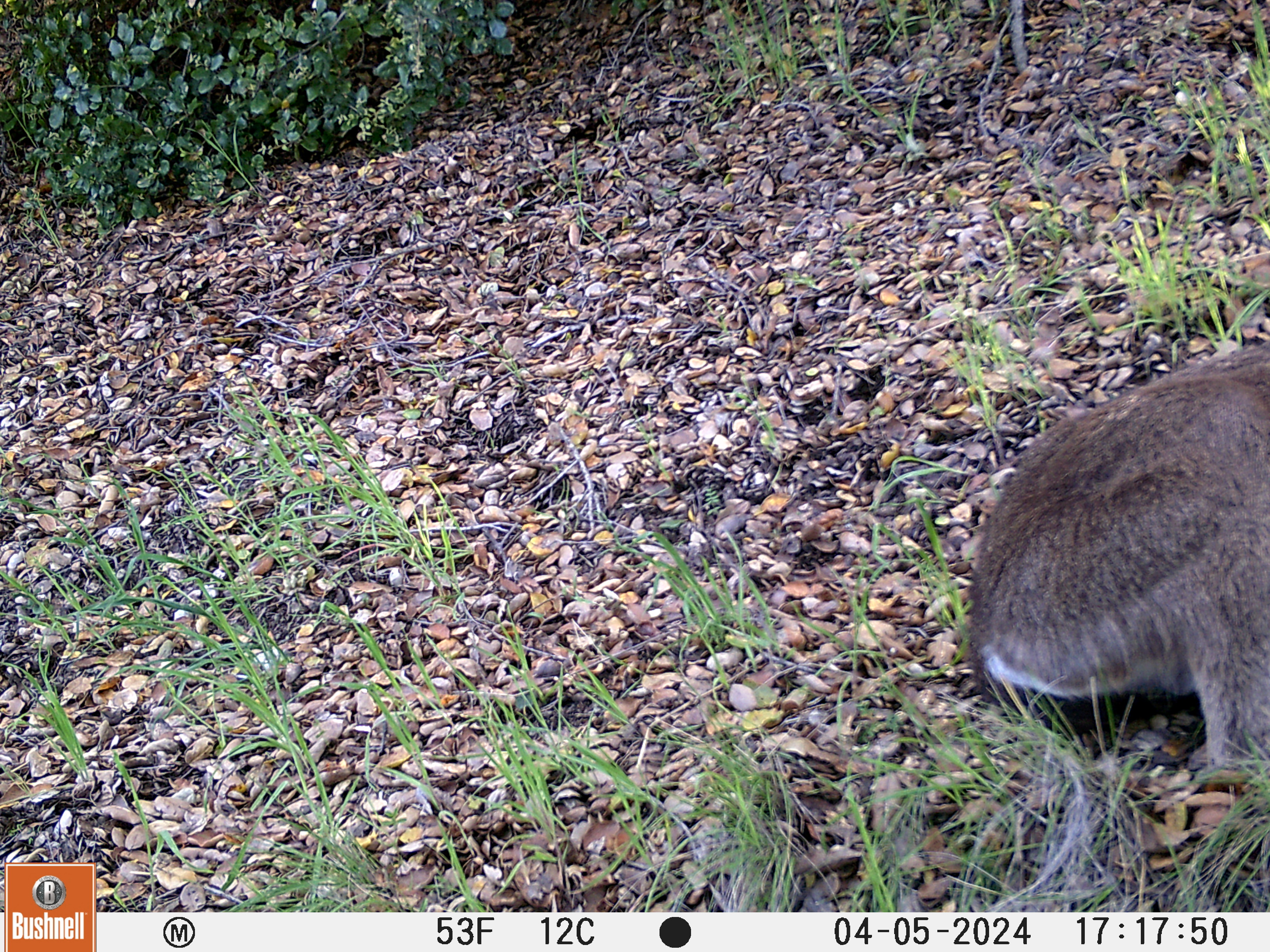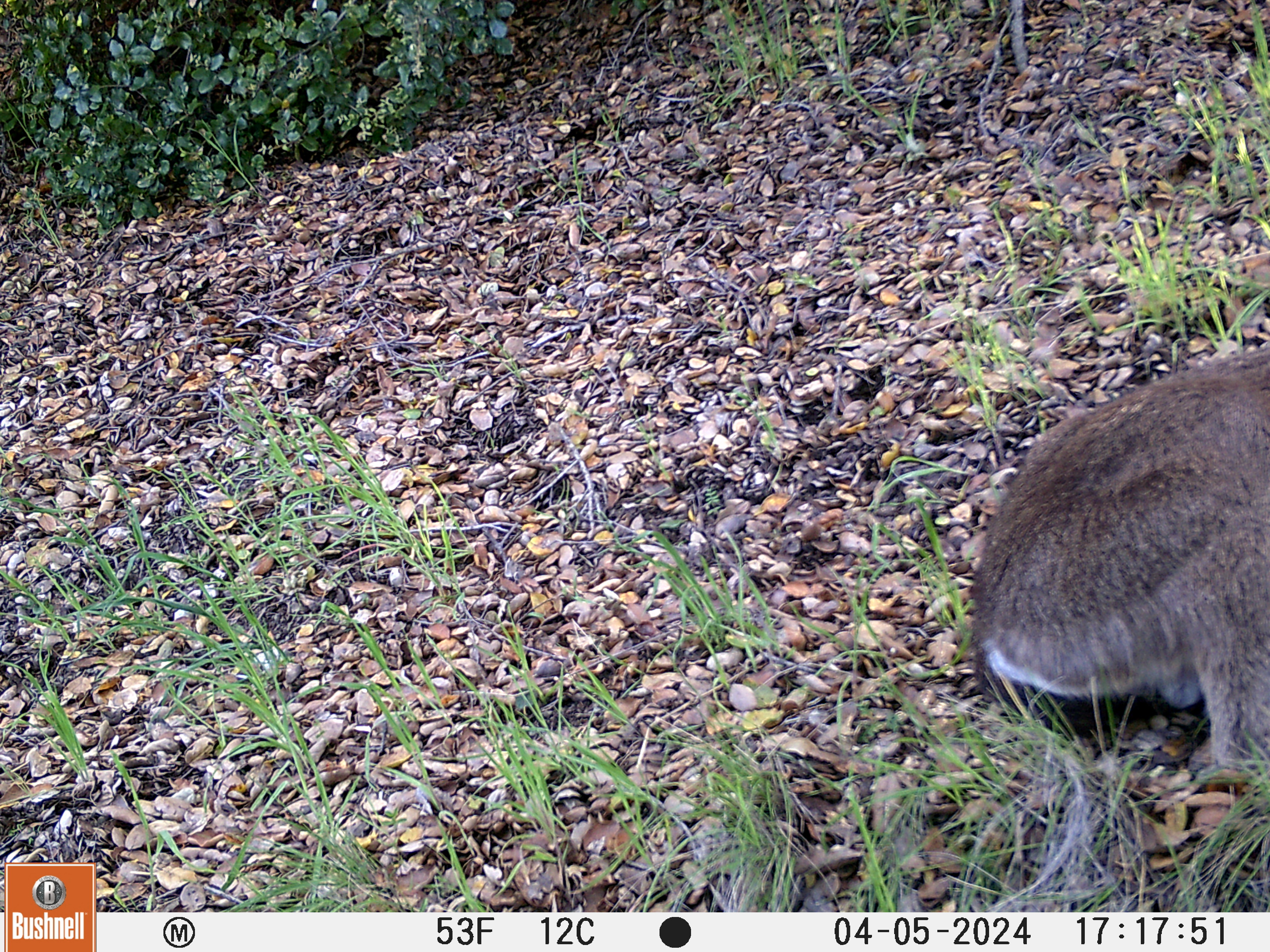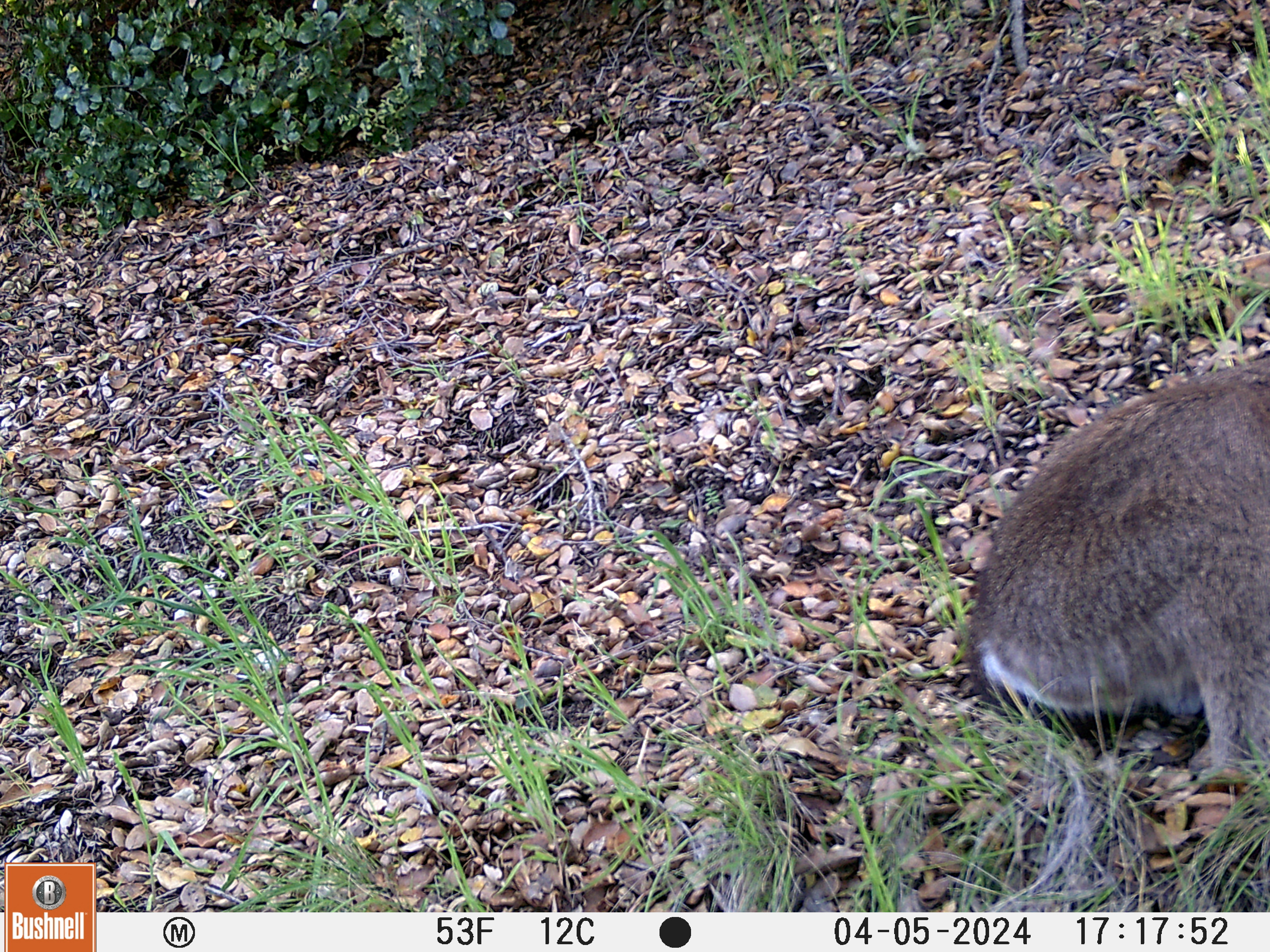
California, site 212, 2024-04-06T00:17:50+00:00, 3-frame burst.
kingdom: Animalia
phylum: Chordata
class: Mammalia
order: Artiodactyla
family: Cervidae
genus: Odocoileus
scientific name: Odocoileus hemionus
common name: mule deer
Mule deer (Odocoileus hemionus).